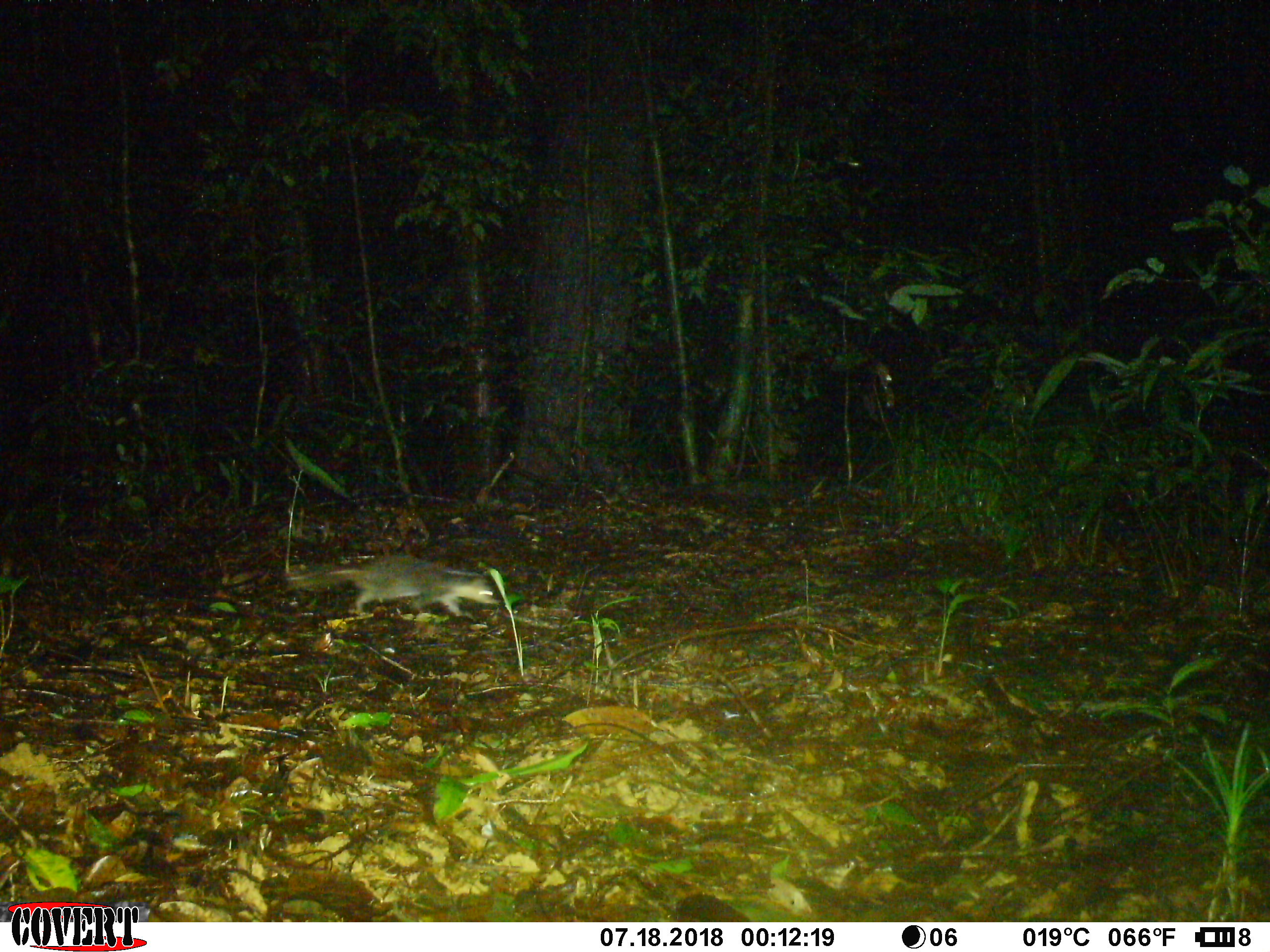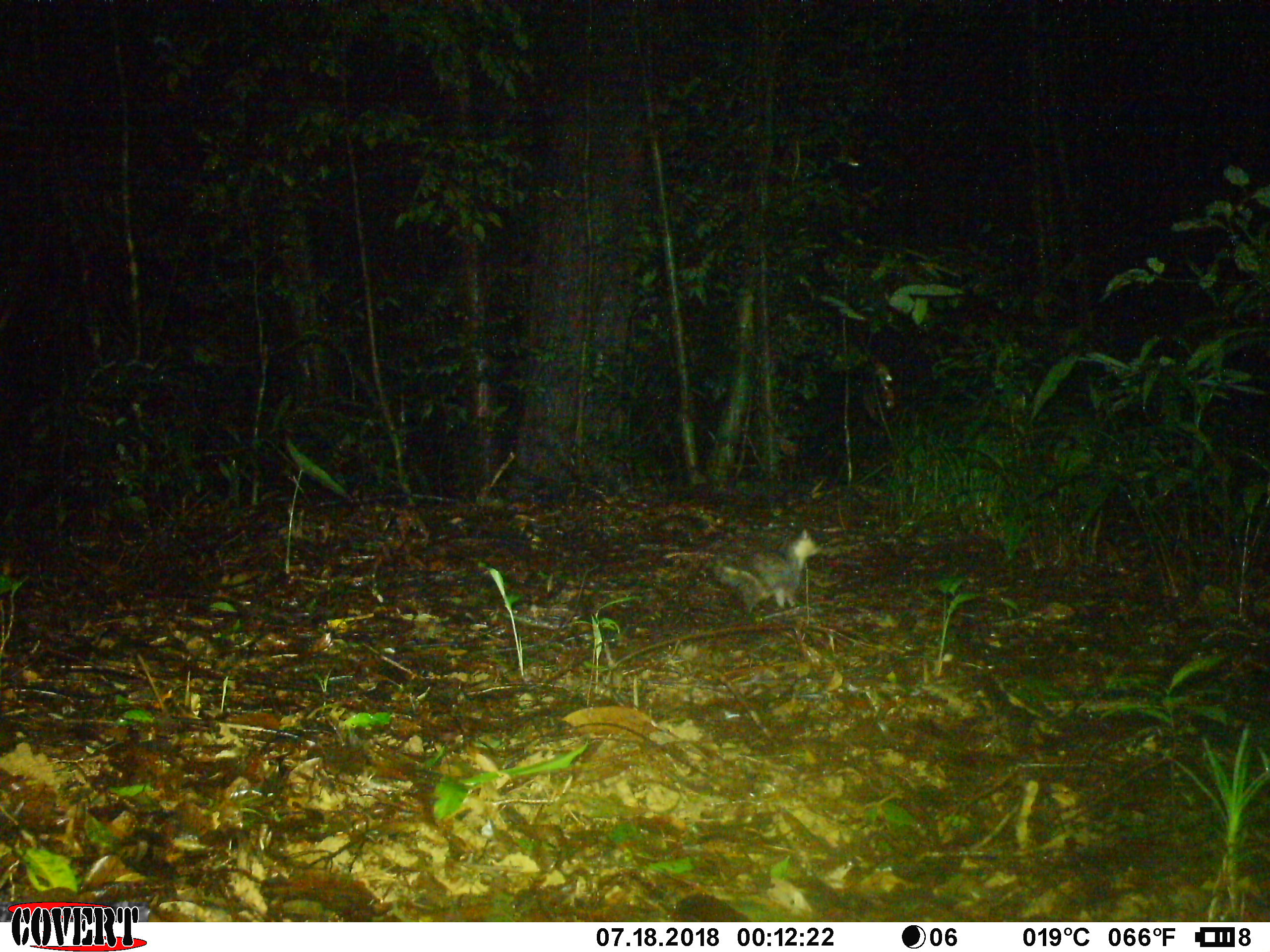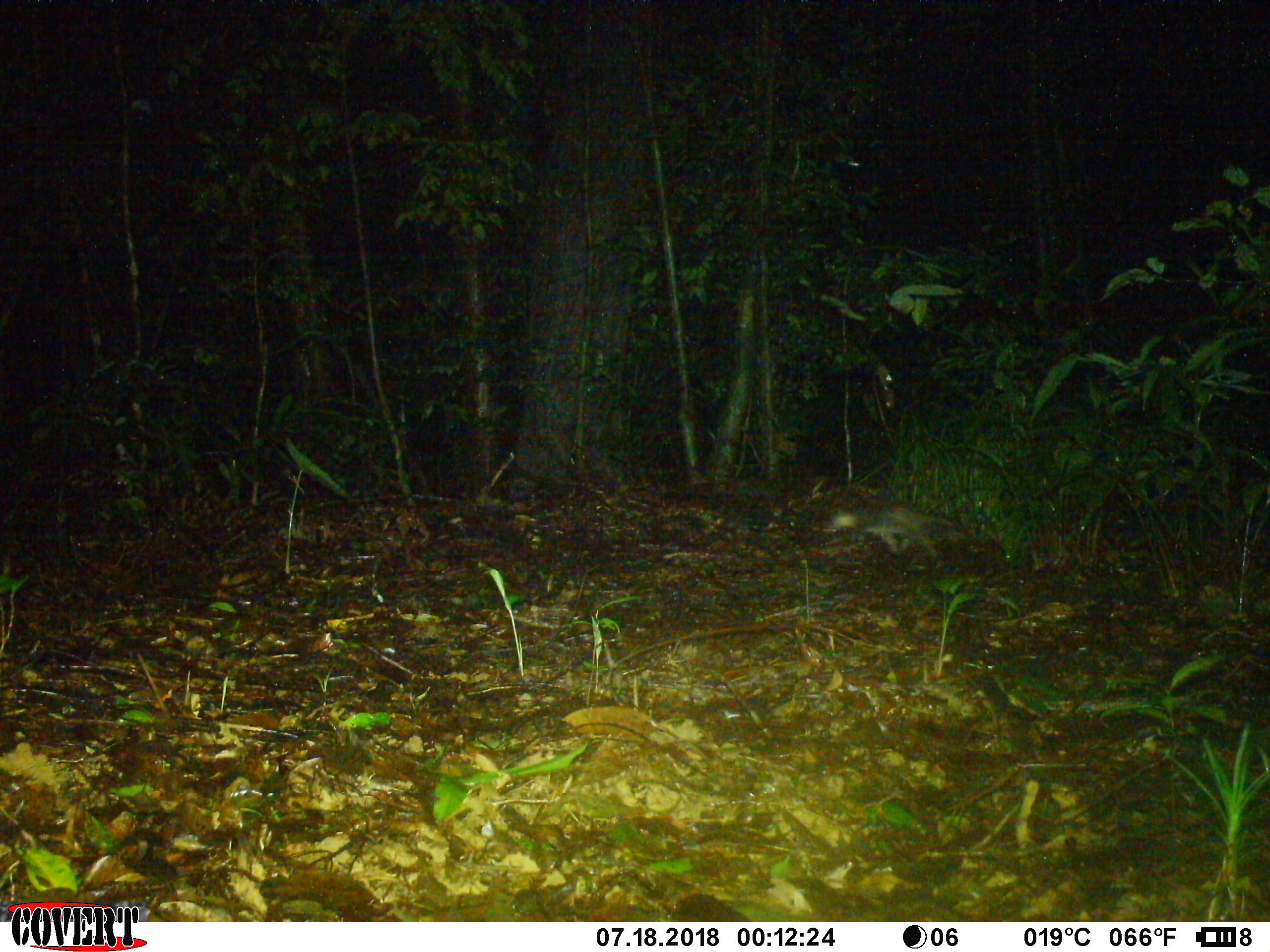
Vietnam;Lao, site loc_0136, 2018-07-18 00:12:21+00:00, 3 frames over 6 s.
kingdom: Animalia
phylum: Chordata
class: Mammalia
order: Carnivora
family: Mustelidae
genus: Melogale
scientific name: Melogale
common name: ferret badger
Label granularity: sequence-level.